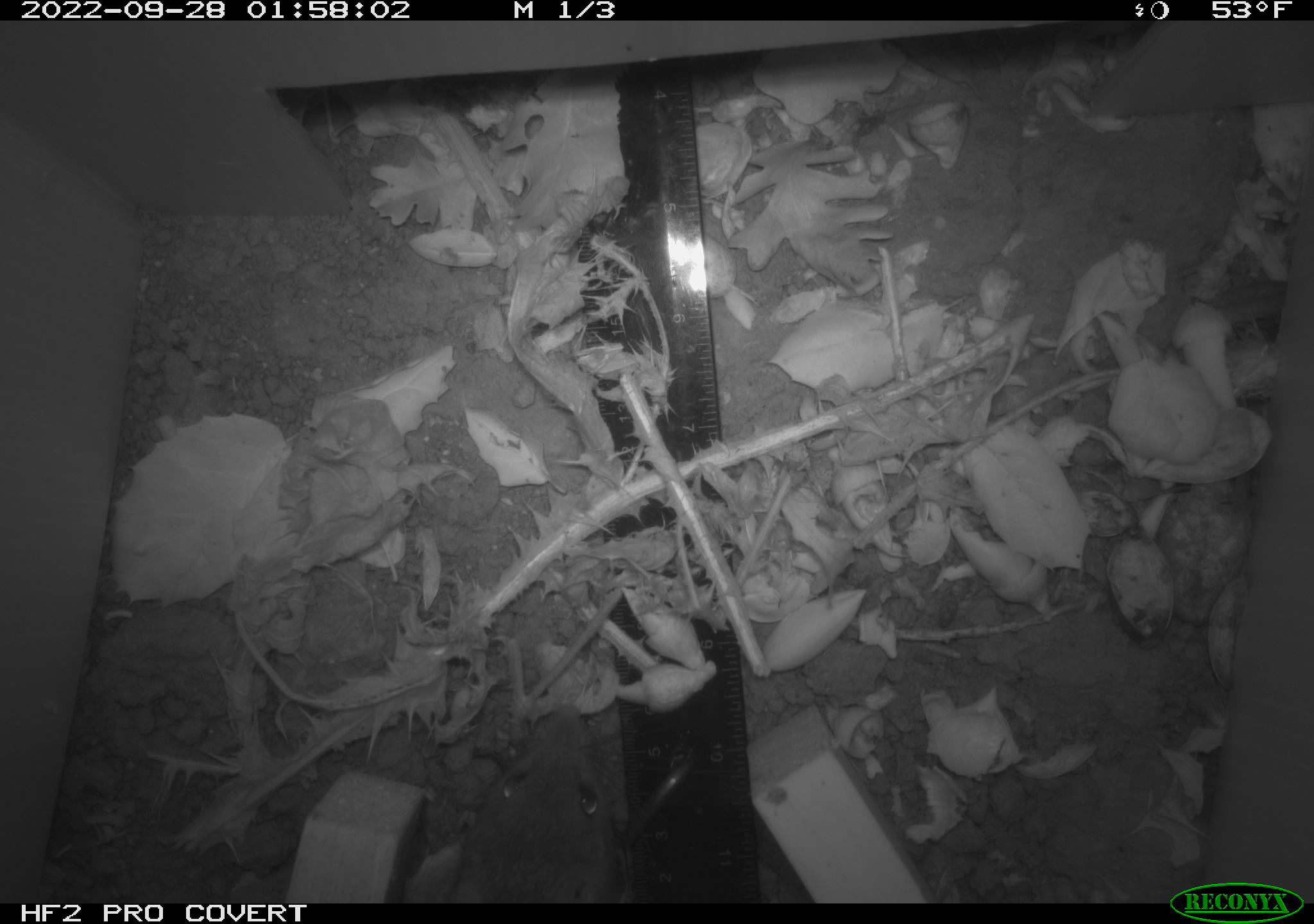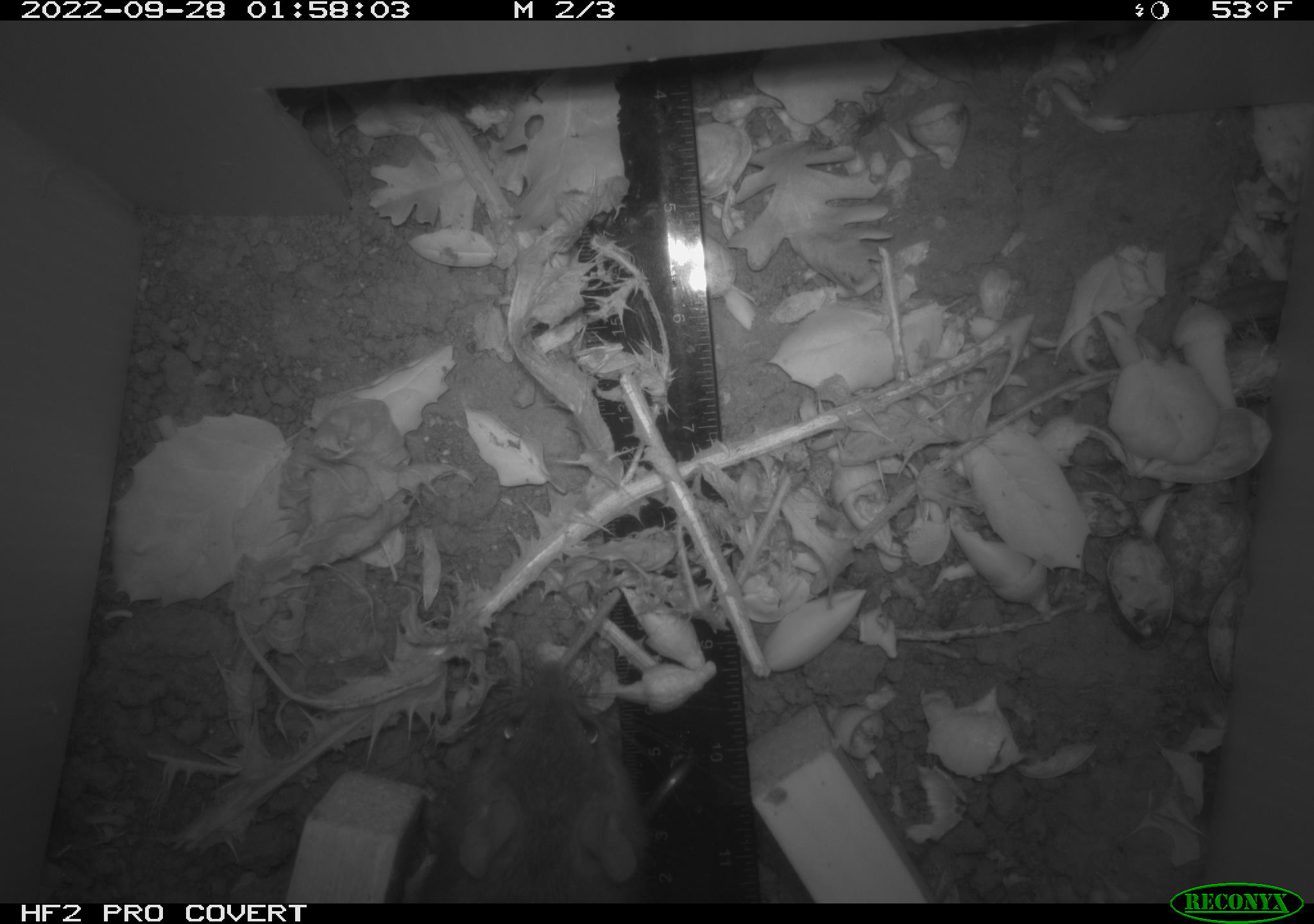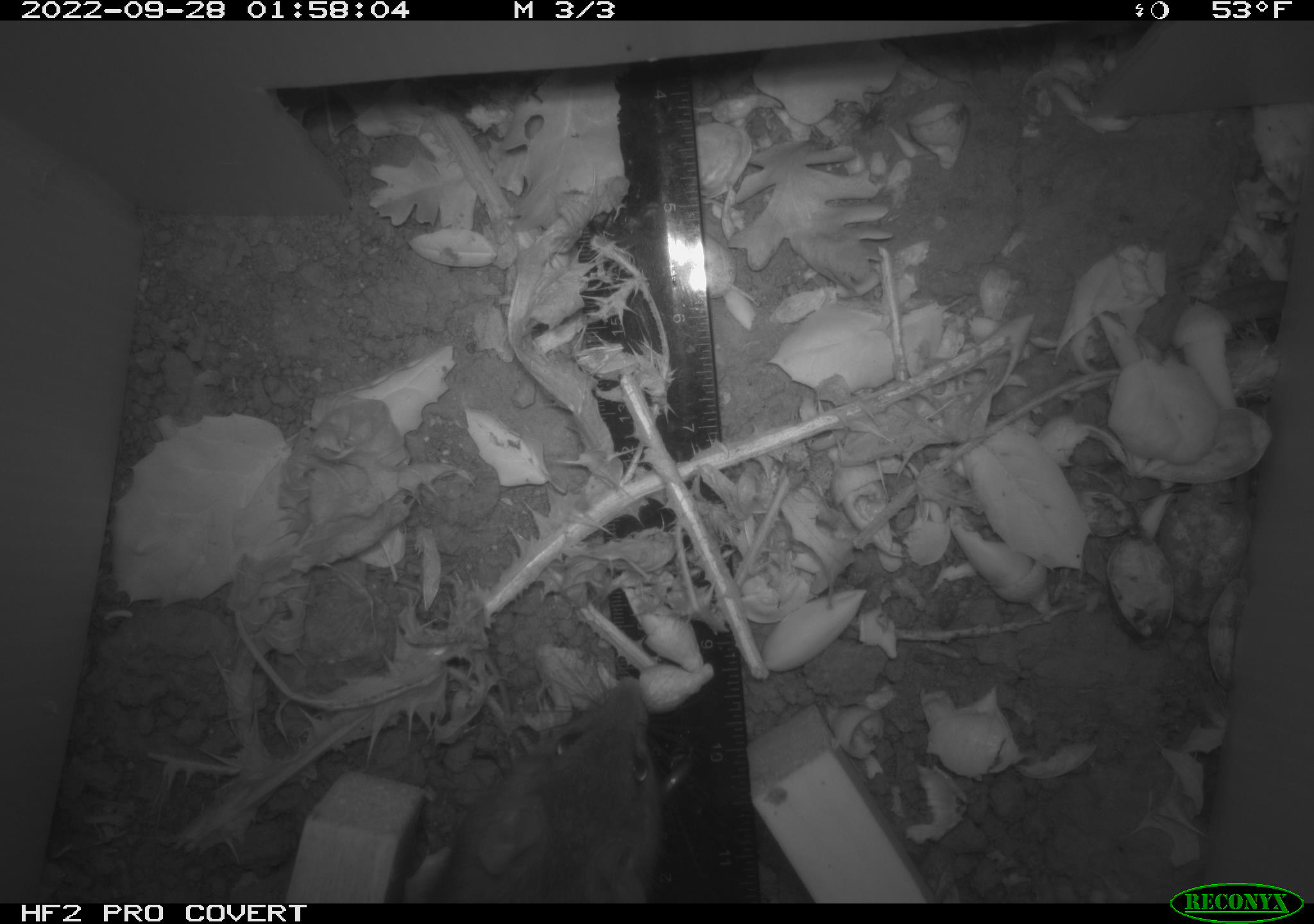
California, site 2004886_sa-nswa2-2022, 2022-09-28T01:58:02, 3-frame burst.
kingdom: Animalia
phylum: Chordata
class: Mammalia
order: Rodentia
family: Muridae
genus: Rattus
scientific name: Rattus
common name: rat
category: rattus species